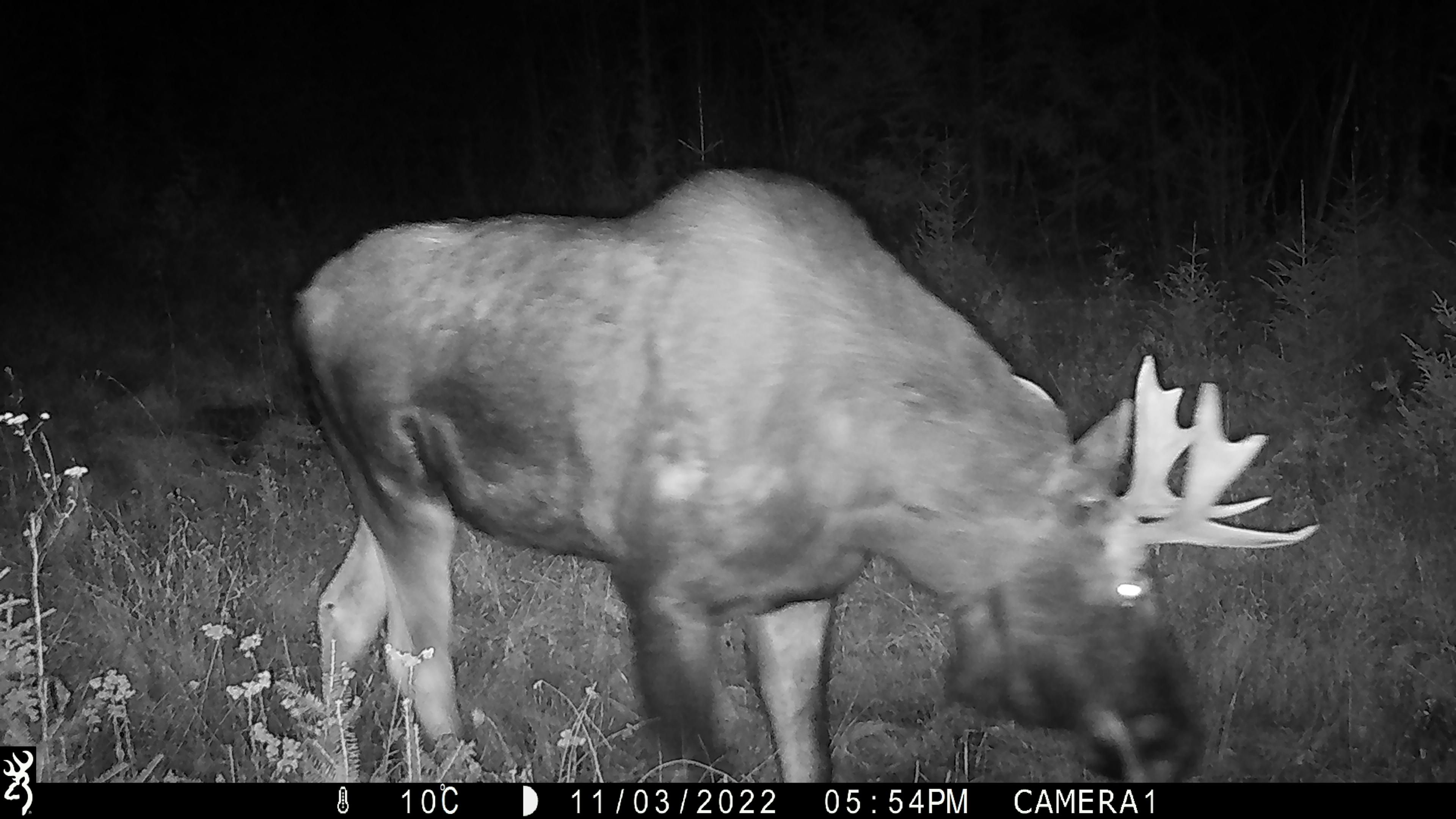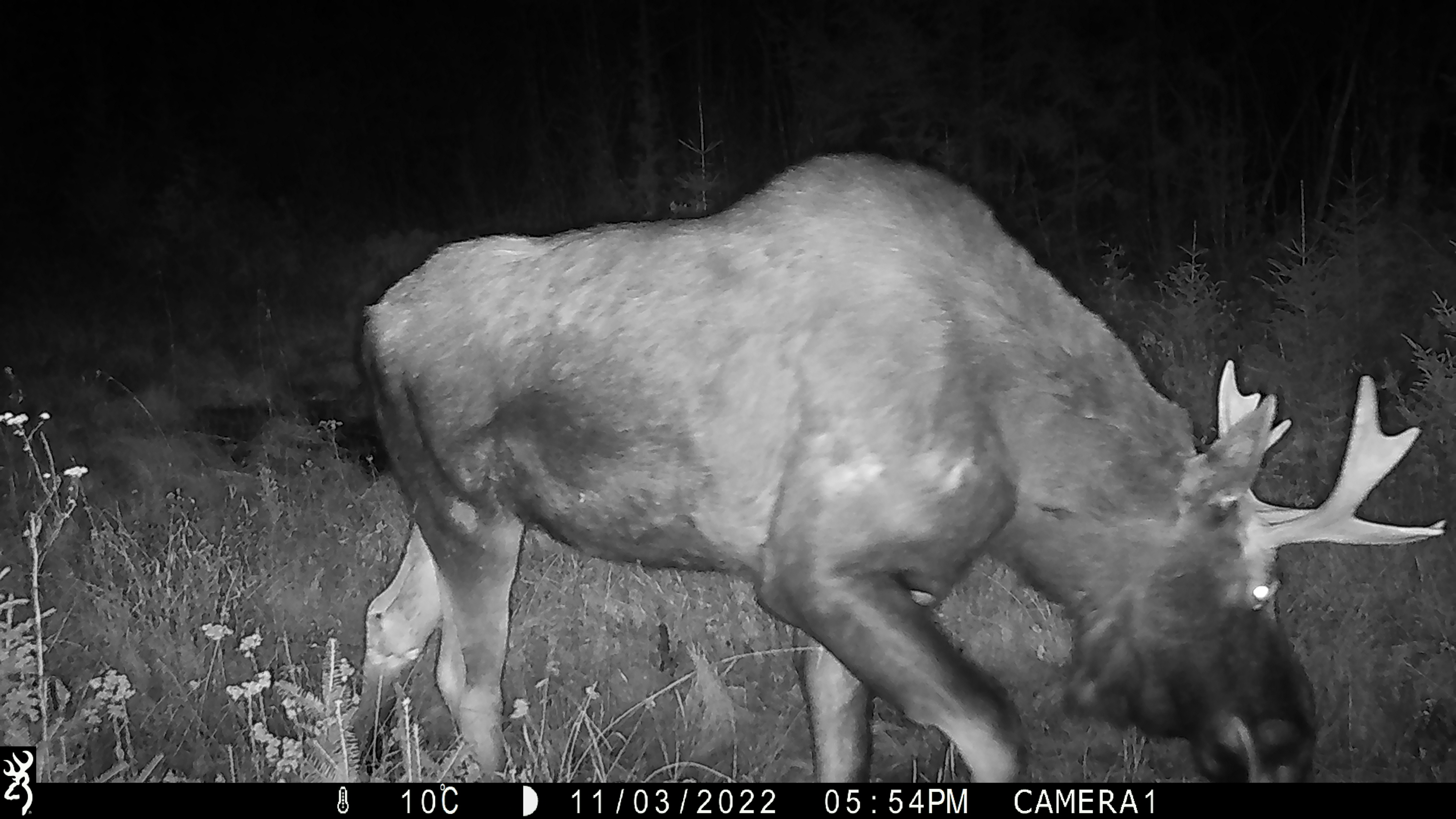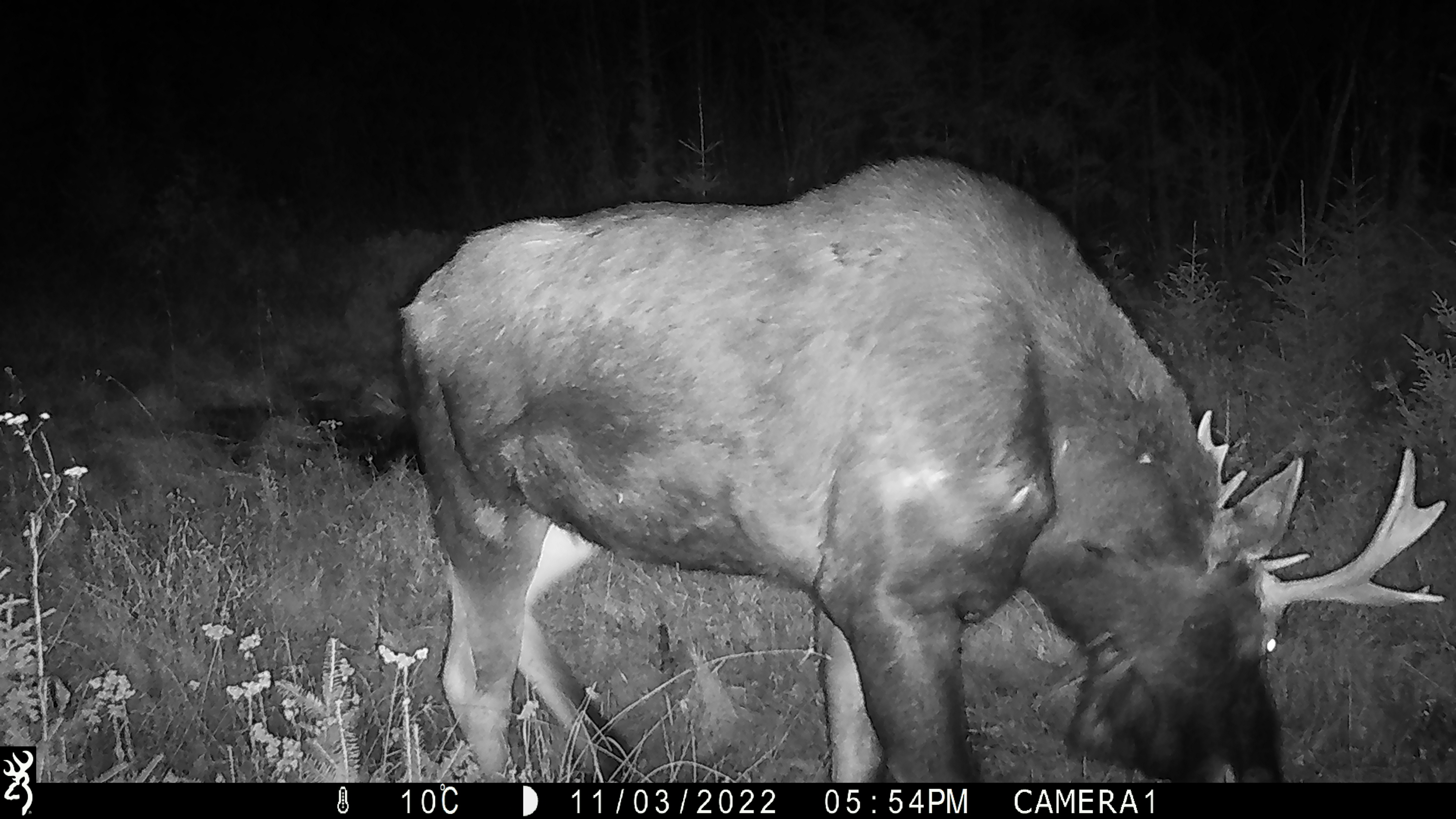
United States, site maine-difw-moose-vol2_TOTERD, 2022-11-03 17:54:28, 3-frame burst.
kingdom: Animalia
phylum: Chordata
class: Mammalia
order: Artiodactyla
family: Cervidae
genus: Alces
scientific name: Alces alces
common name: moose